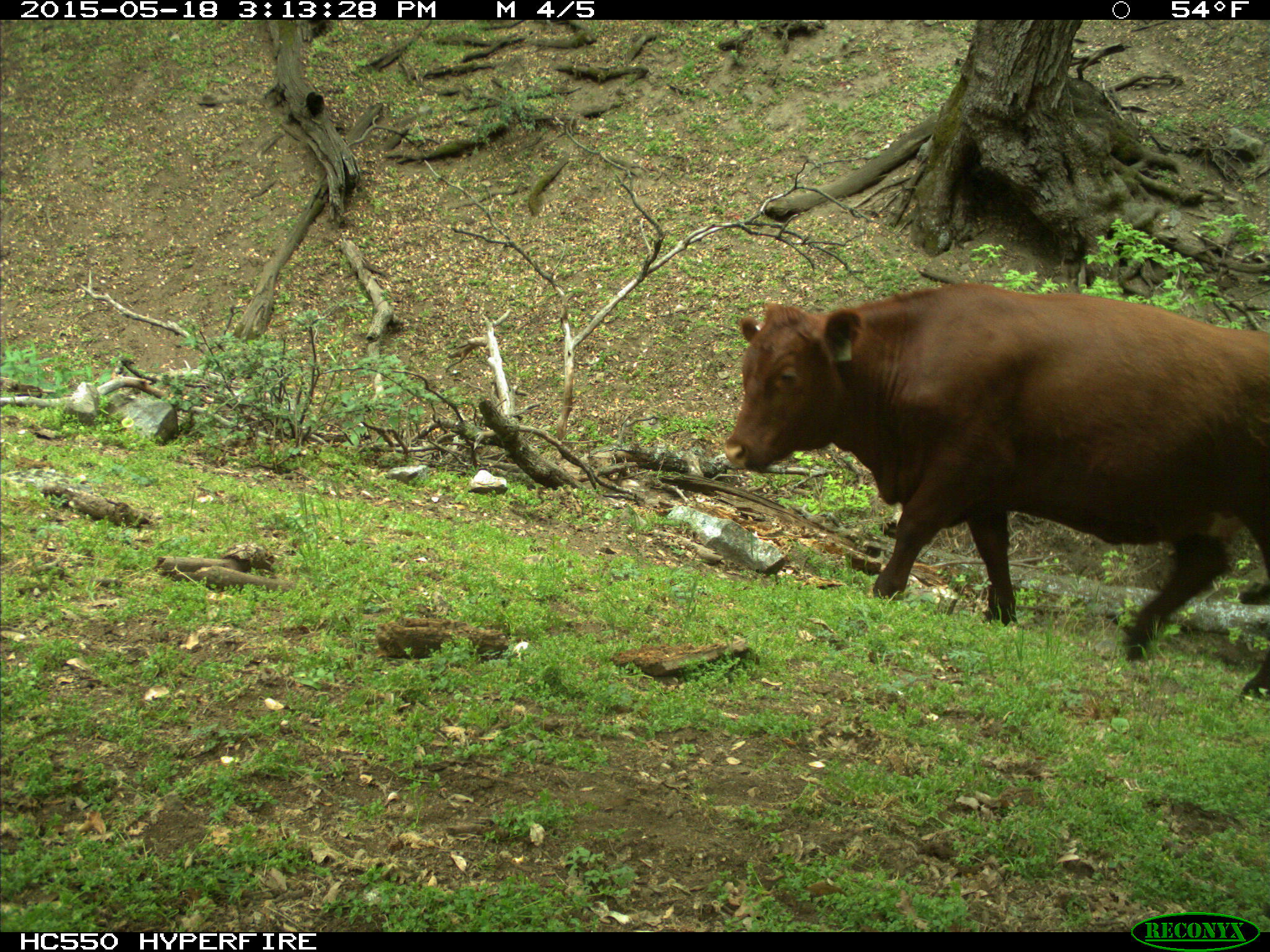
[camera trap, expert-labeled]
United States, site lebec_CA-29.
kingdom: Animalia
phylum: Chordata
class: Mammalia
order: Artiodactyla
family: Bovidae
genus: Bos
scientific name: Bos taurus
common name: domestic cow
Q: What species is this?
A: Bos taurus (domestic cow).